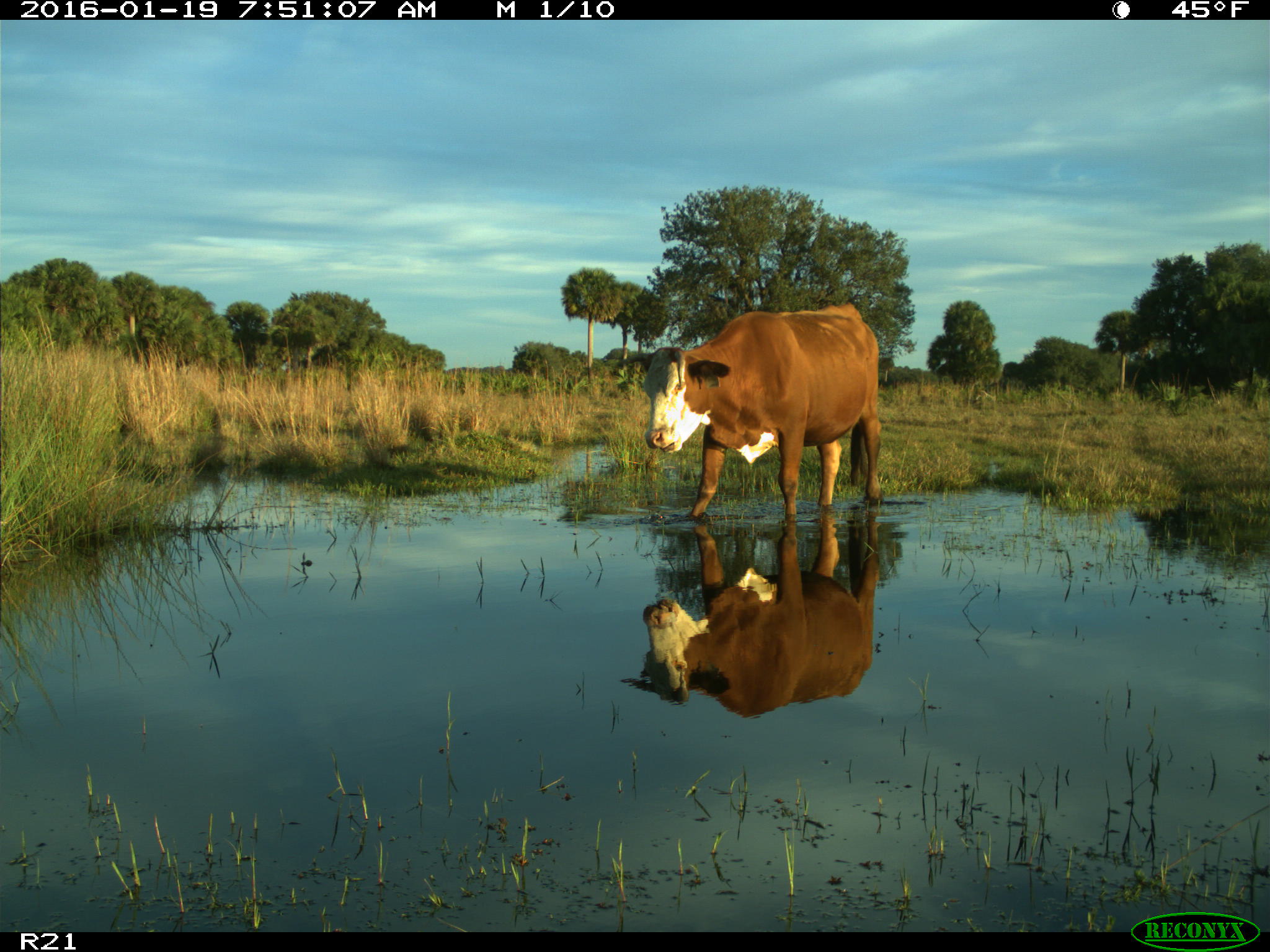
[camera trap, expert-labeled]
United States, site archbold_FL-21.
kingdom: Animalia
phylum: Chordata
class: Mammalia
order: Artiodactyla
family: Bovidae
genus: Bos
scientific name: Bos taurus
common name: domestic cow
Bos taurus (domestic cow).